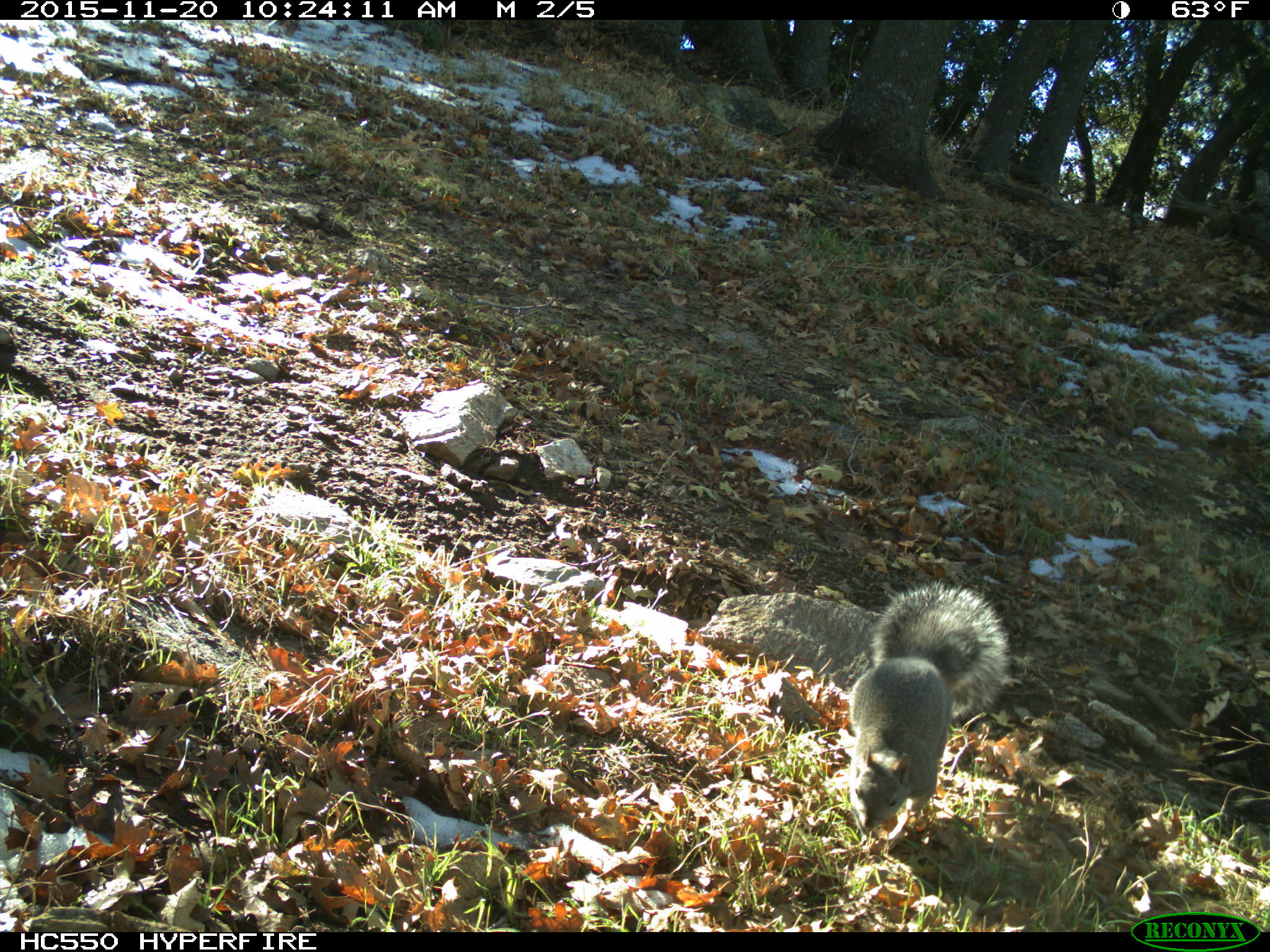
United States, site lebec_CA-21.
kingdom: Animalia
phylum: Chordata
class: Mammalia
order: Rodentia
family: Sciuridae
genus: Sciurus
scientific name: Sciurus carolinensis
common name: eastern gray squirrel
Sciurus carolinensis (eastern gray squirrel).